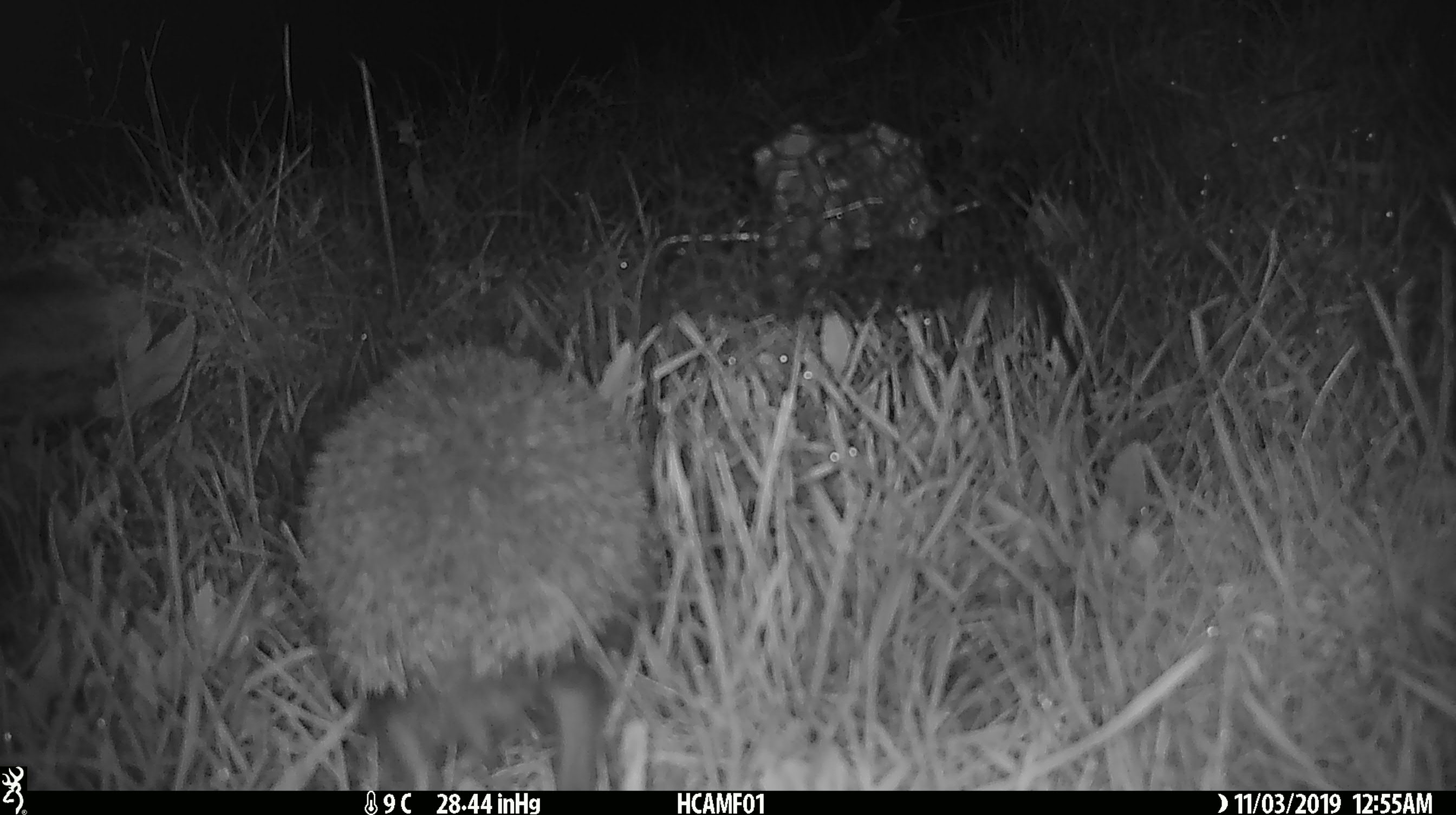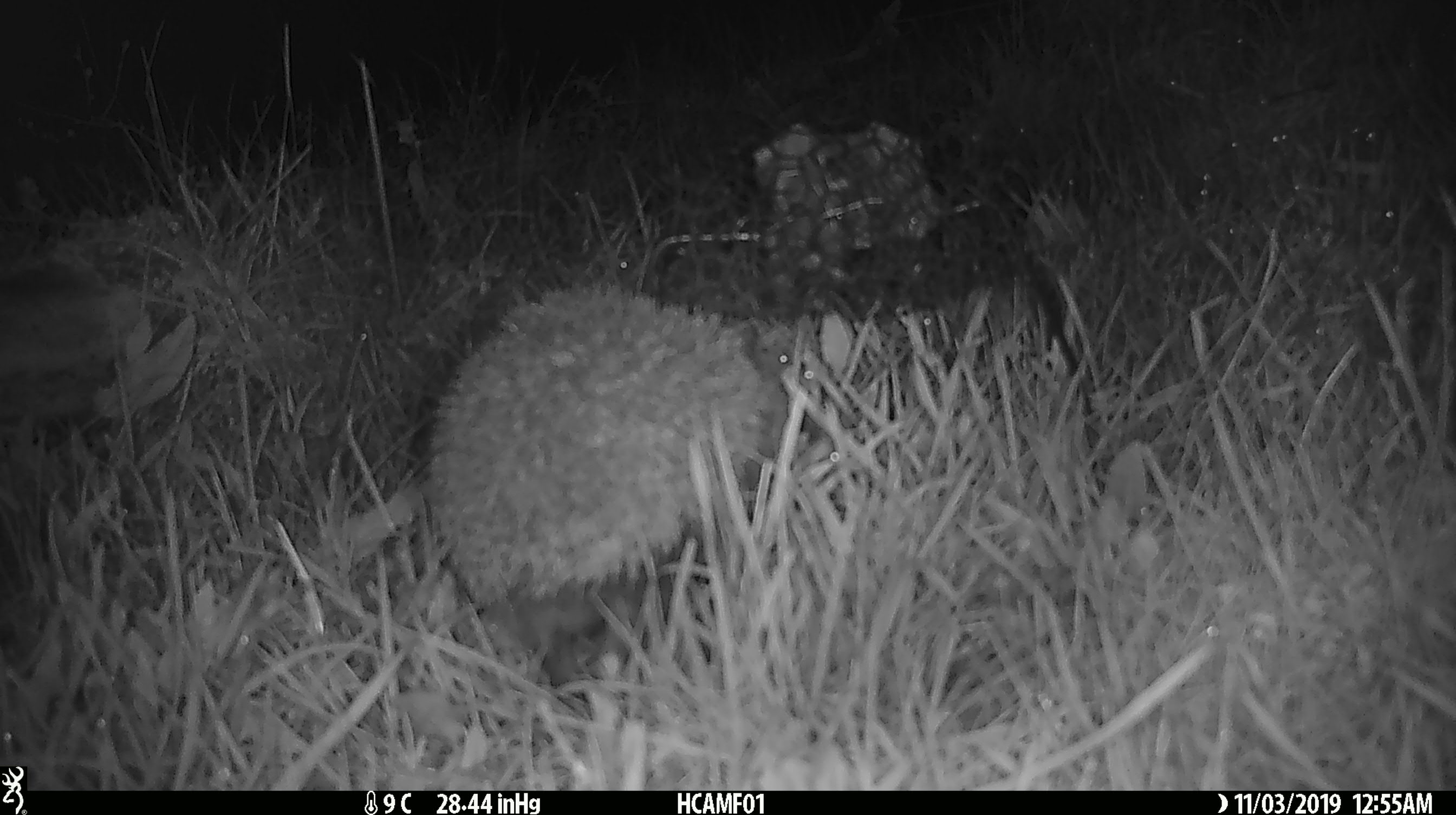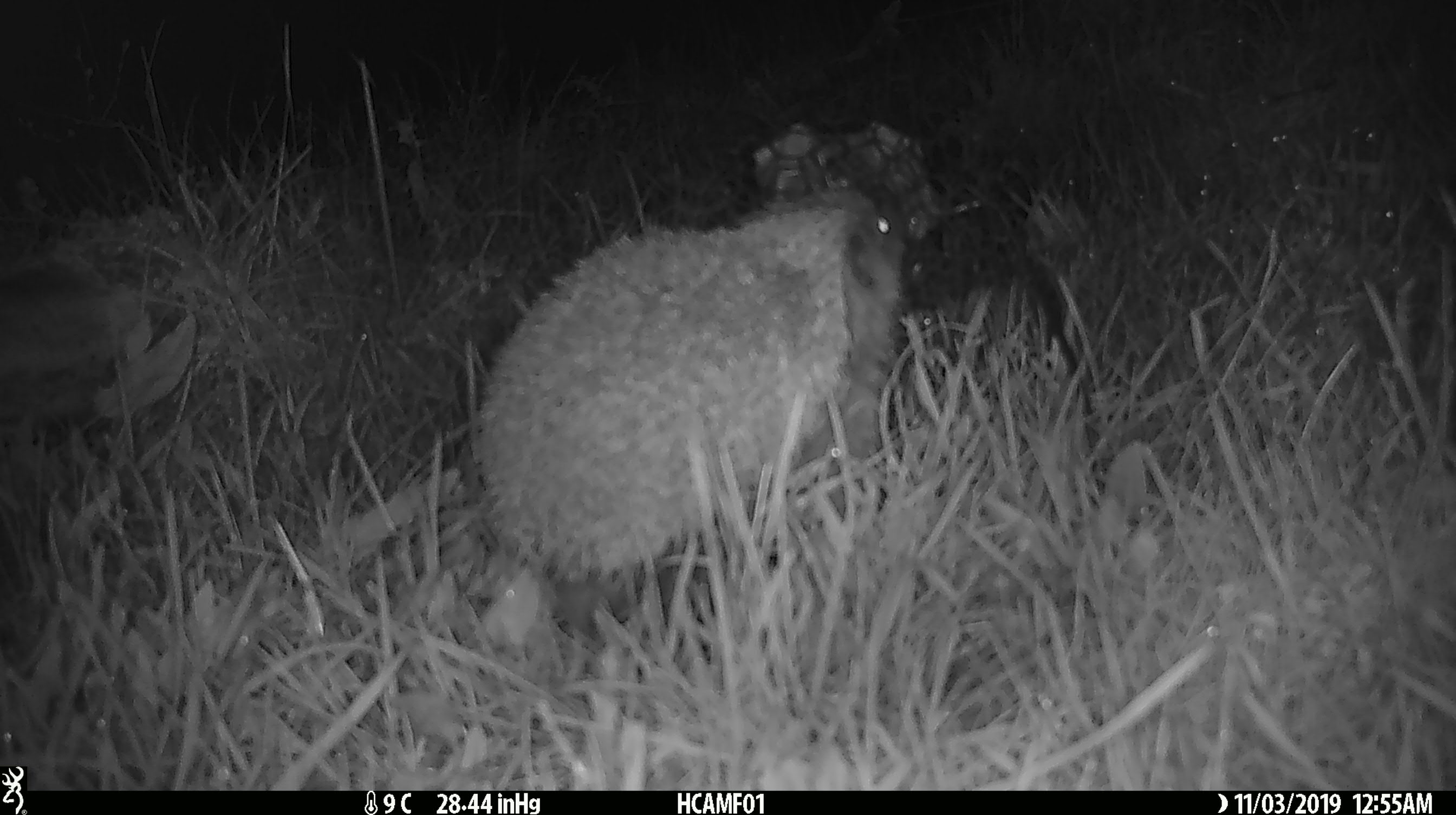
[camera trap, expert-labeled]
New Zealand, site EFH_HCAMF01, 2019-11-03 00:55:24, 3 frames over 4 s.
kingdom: Animalia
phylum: Chordata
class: Mammalia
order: Eulipotyphla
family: Erinaceidae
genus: Erinaceus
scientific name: Erinaceus europaeus europaeus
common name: european hedgehog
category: hedgehog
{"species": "hedgehog (european hedgehog) (Erinaceus europaeus europaeus)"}